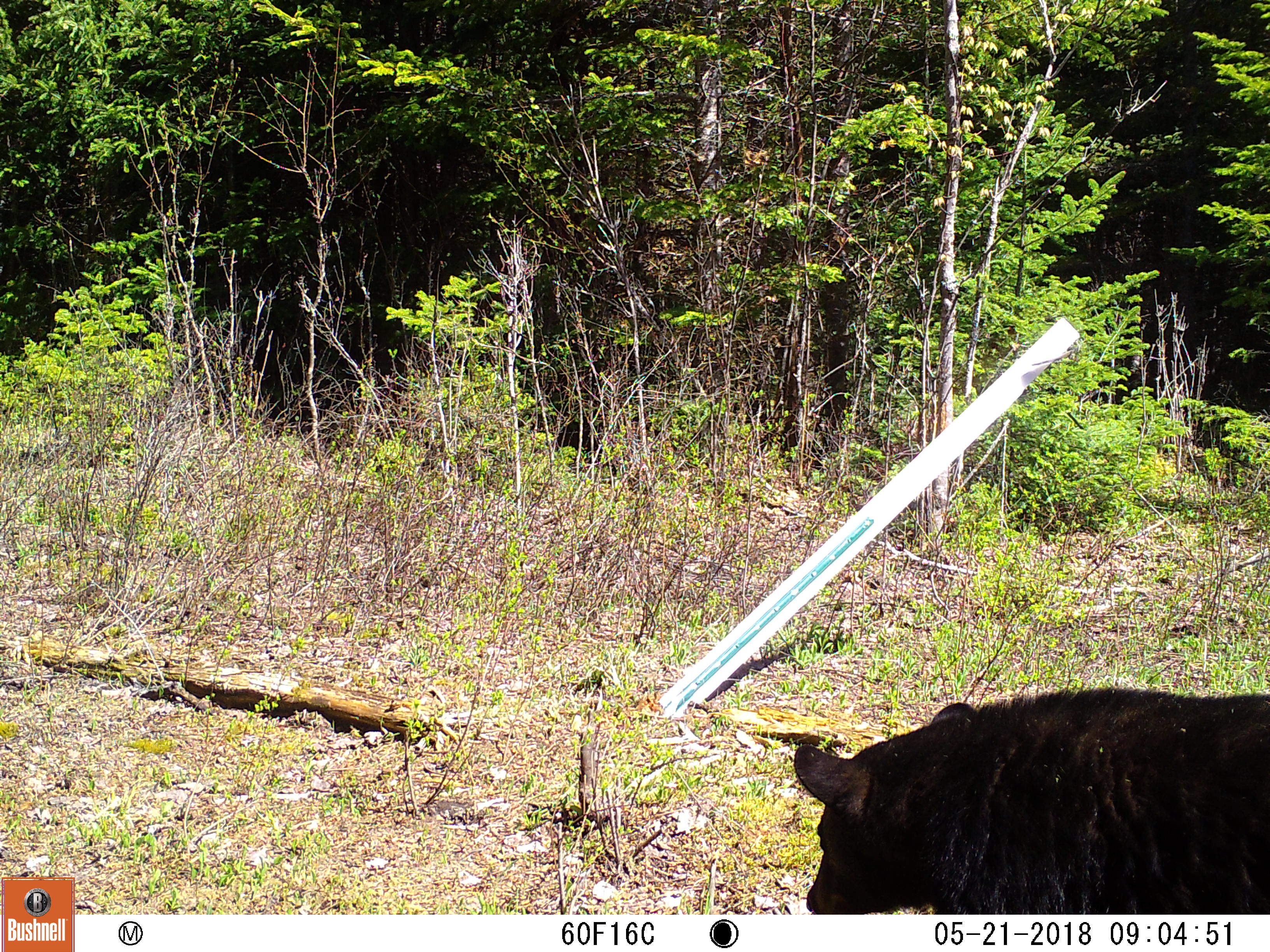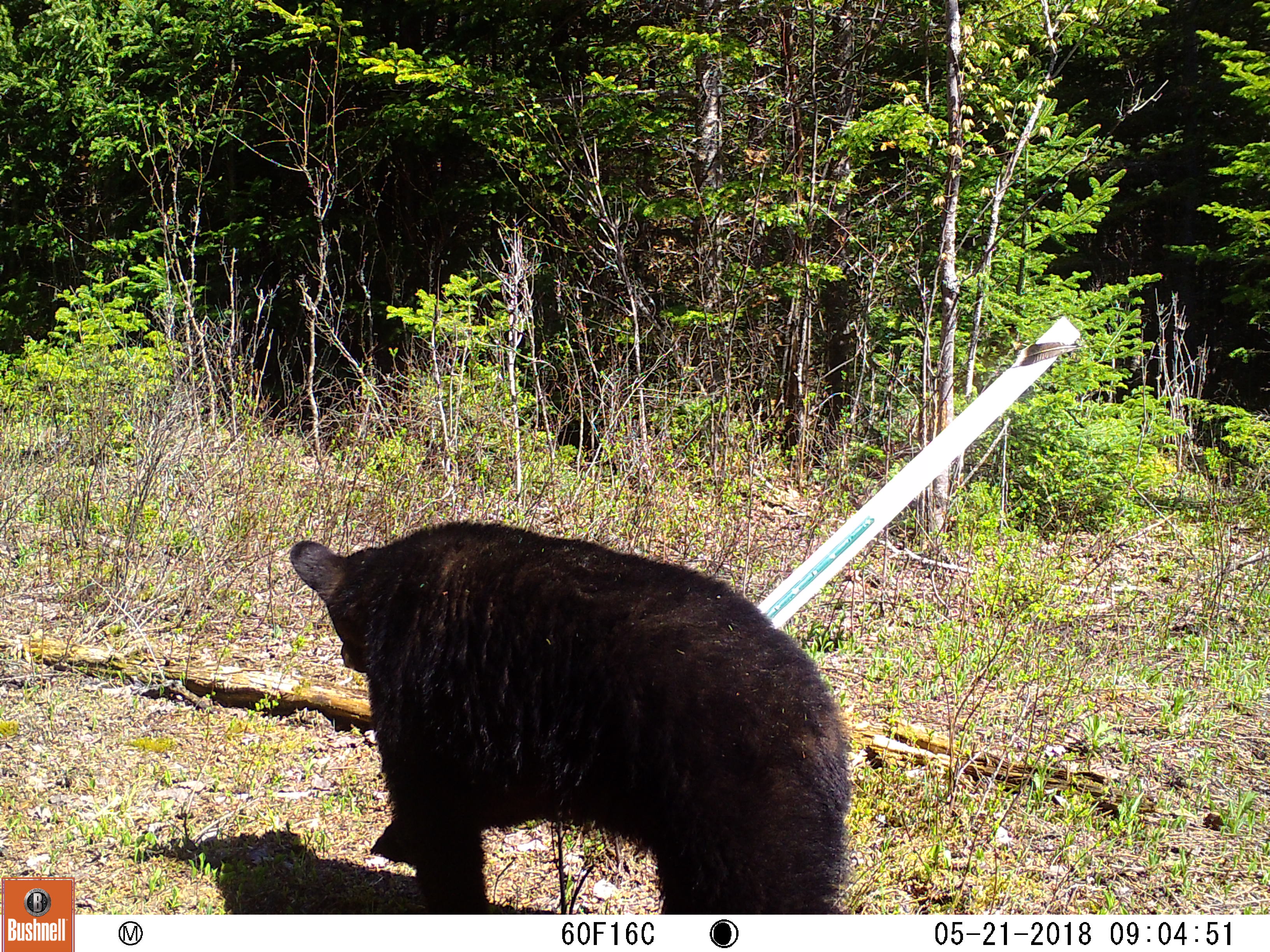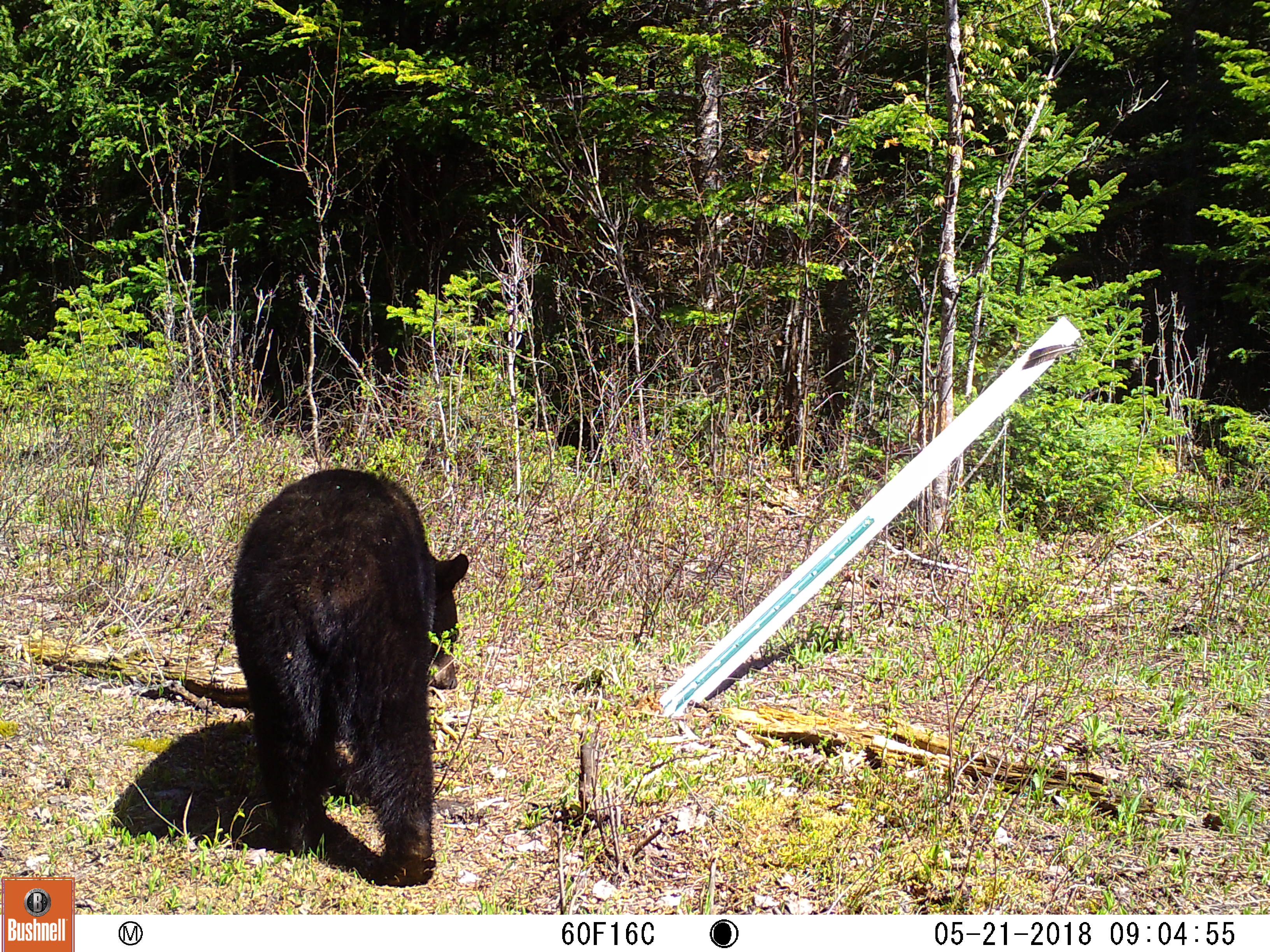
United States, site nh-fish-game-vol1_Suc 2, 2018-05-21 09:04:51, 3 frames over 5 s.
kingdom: Animalia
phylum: Chordata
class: Mammalia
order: Carnivora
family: Ursidae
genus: Ursus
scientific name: Ursus americanus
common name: black bear